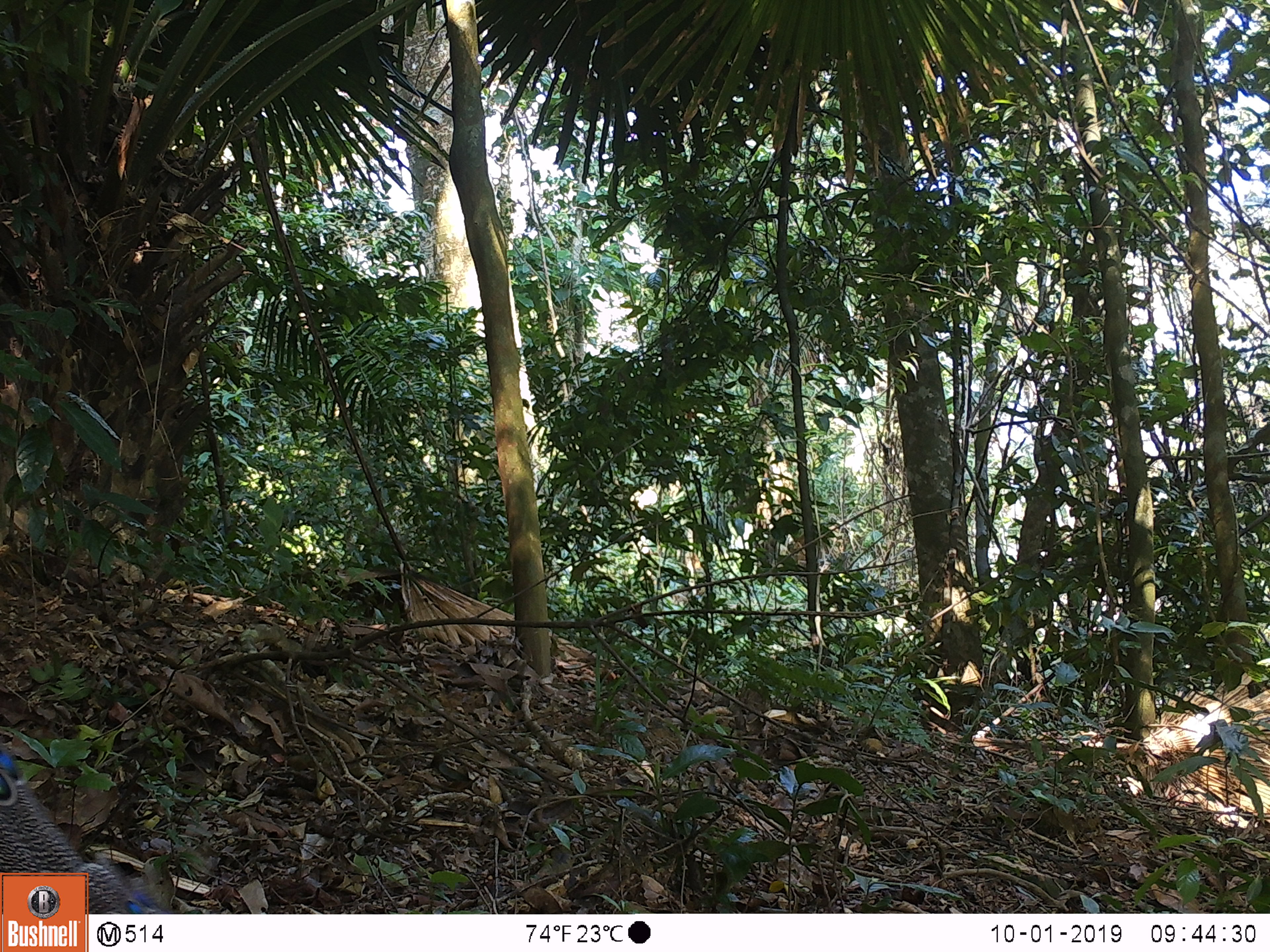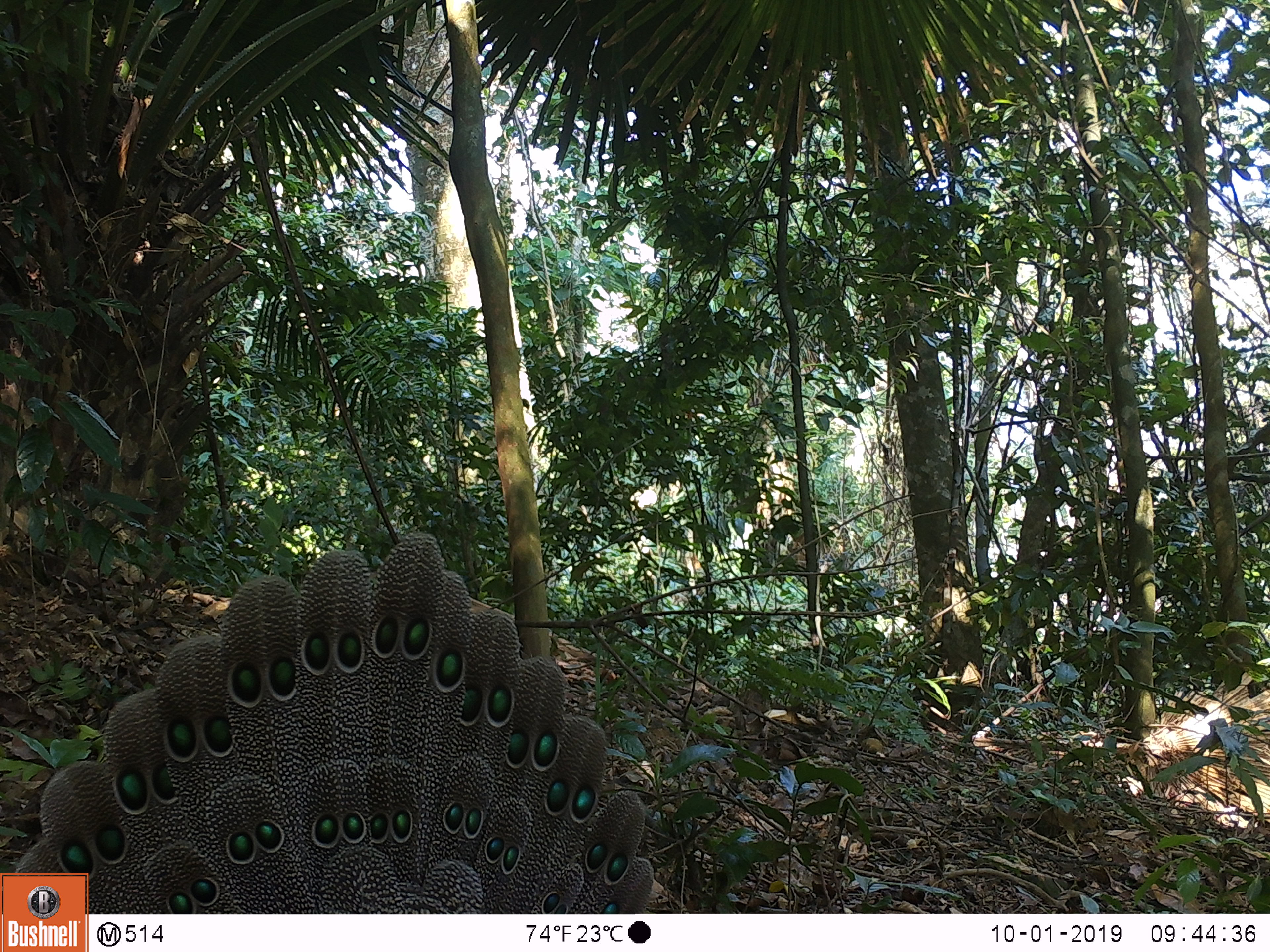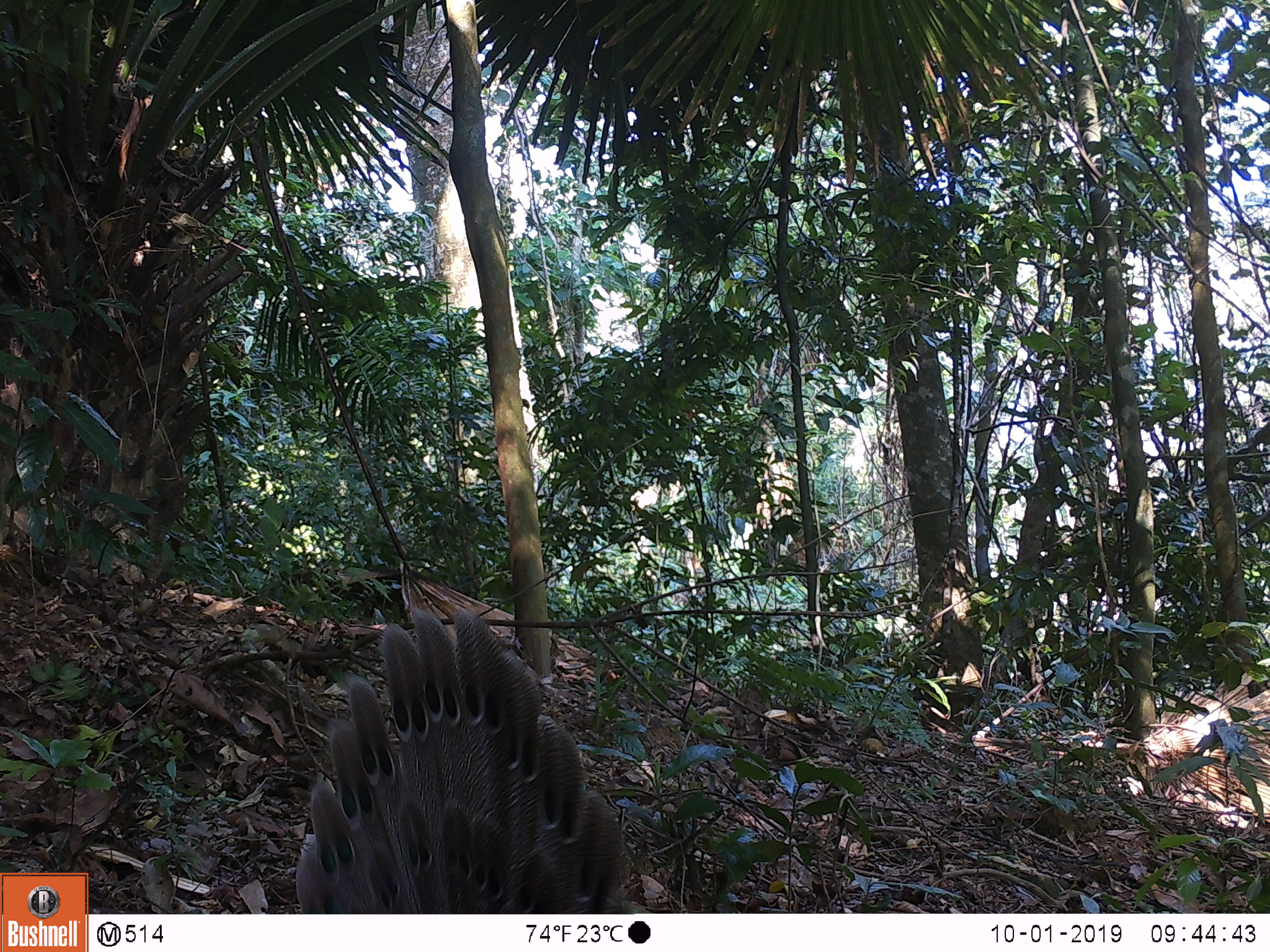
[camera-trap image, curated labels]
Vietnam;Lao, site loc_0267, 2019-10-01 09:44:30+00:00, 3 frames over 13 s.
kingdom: Animalia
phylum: Chordata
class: Aves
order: Galliformes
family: Phasianidae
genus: Polyplectron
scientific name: Polyplectron bicalcaratum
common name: gray peacock-pheasant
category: grey peacock pheasant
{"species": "grey peacock pheasant (gray peacock-pheasant) (Polyplectron bicalcaratum)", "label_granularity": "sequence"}